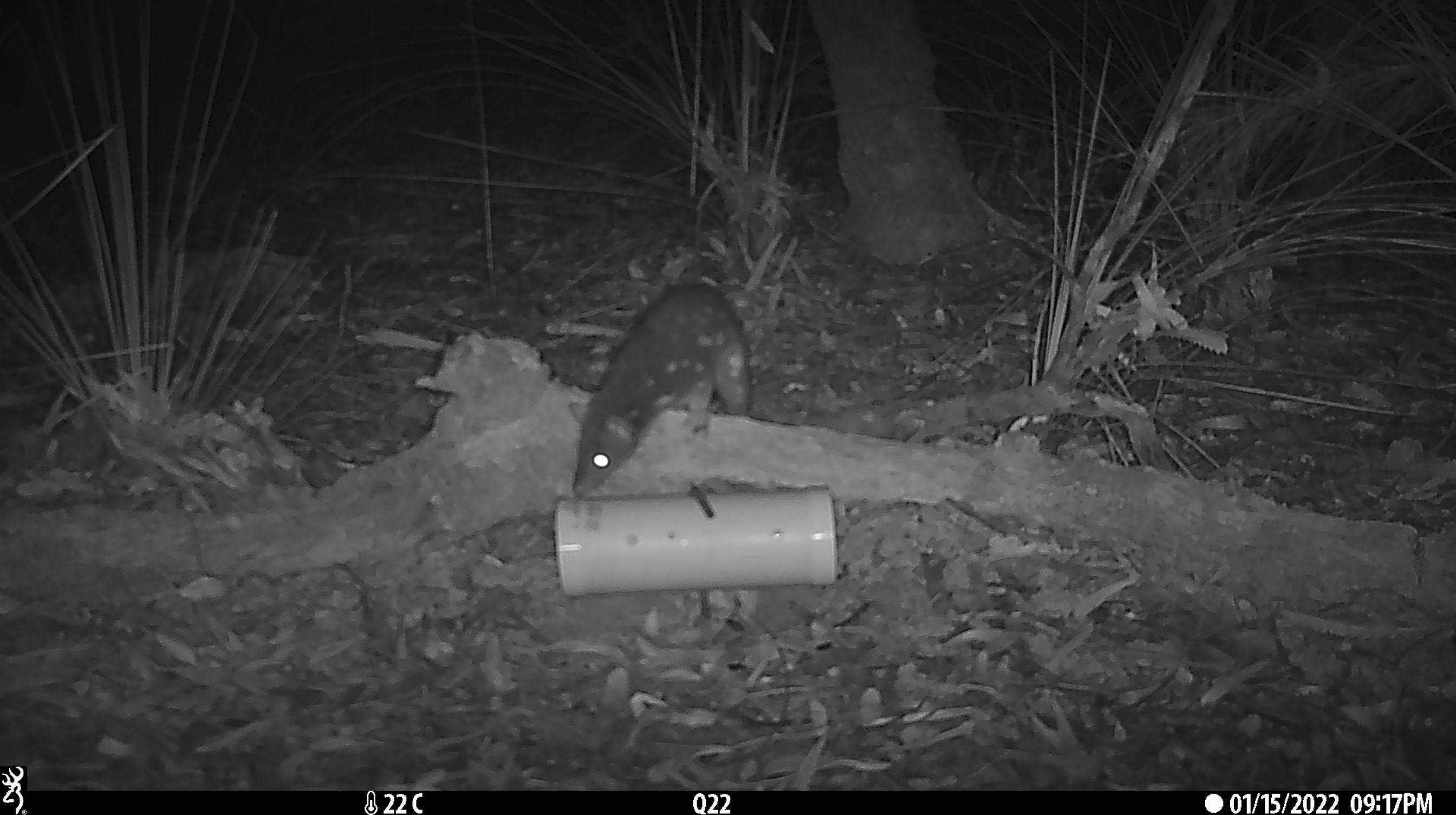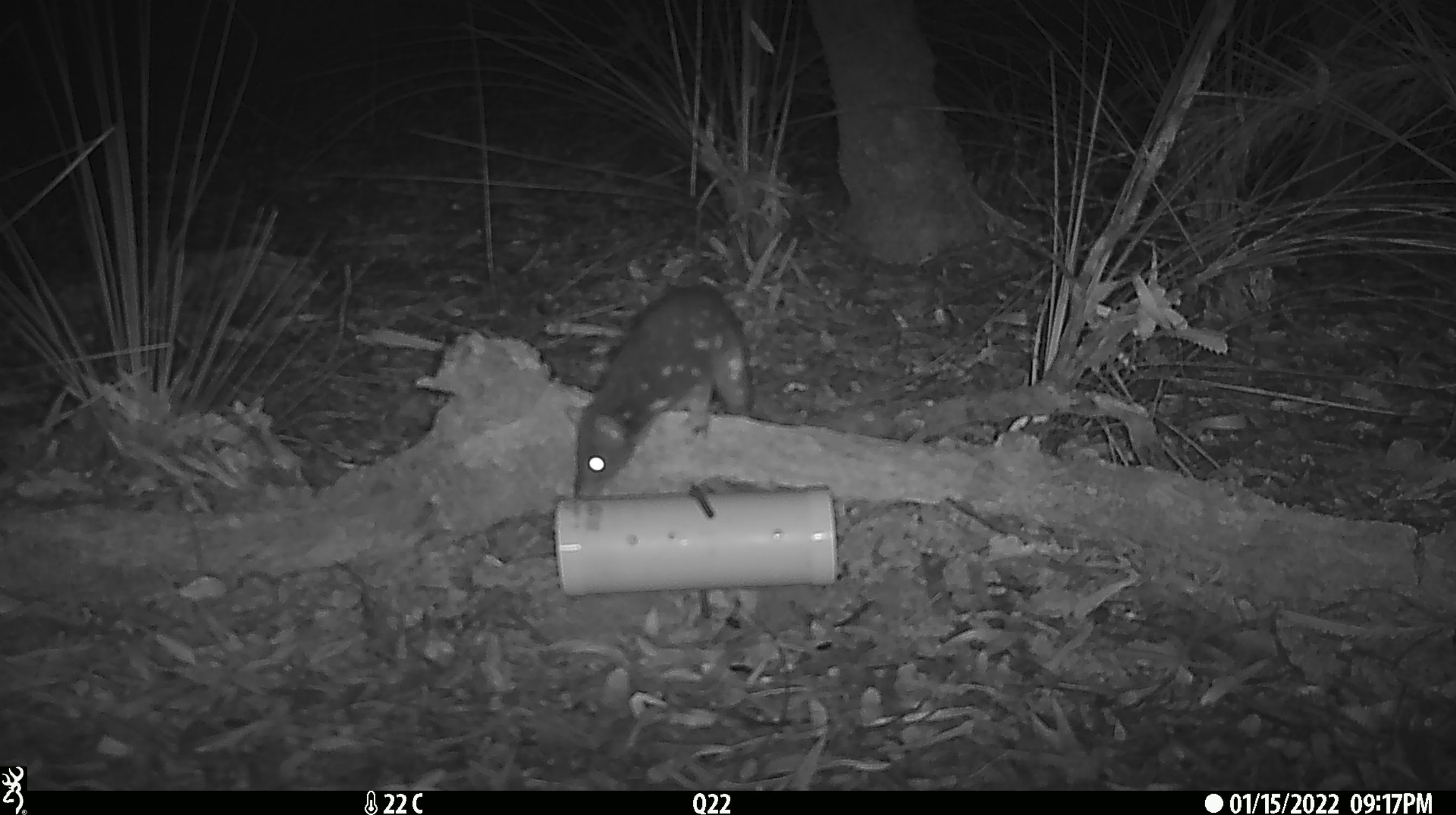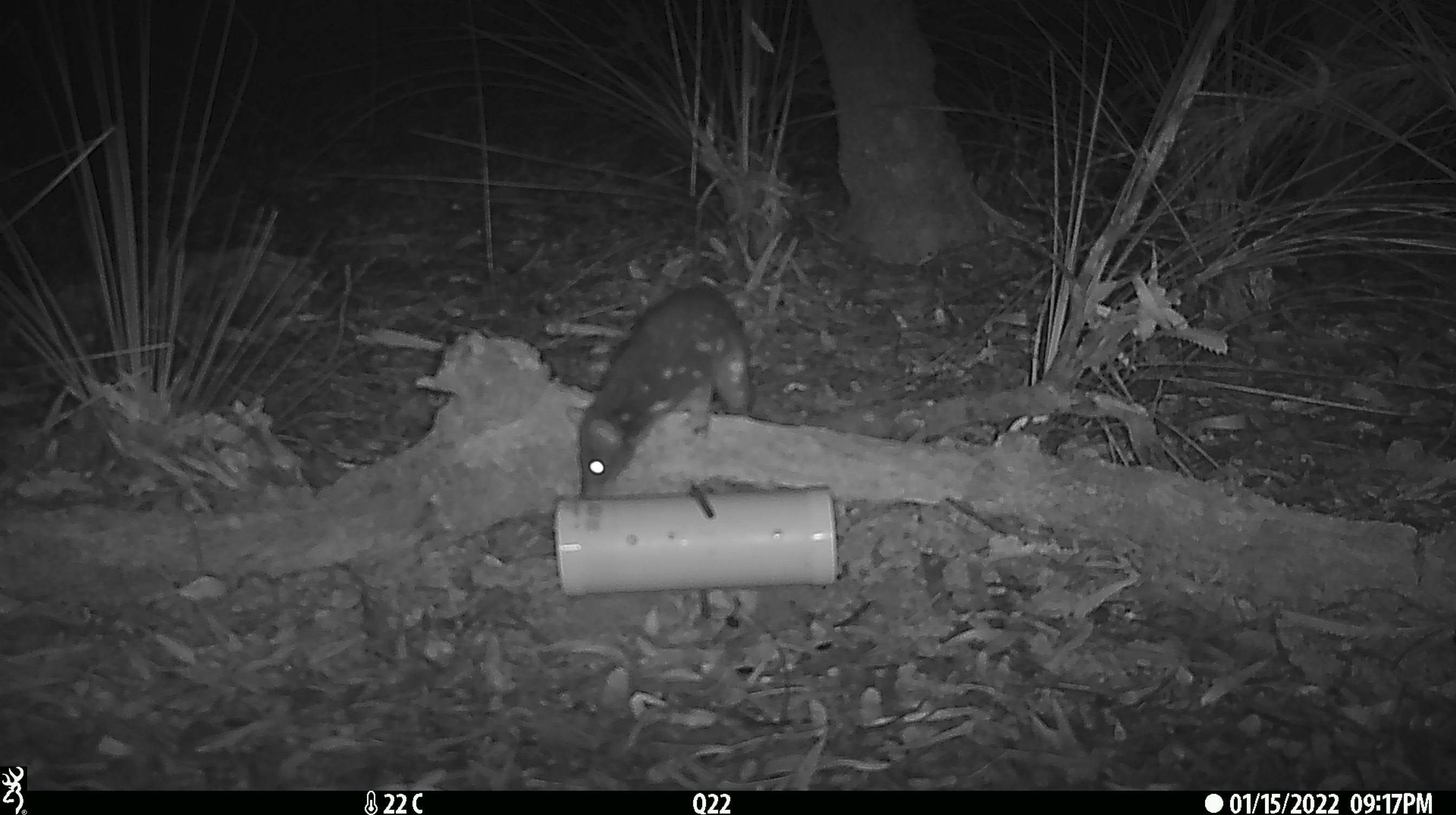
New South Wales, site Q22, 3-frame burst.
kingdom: Animalia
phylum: Chordata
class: Mammalia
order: Dasyuromorphia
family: Dasyuridae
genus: Dasyurus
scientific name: Dasyurus maculatus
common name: spotted-tailed quoll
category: quoll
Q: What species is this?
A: Quoll (spotted-tailed quoll) (Dasyurus maculatus).